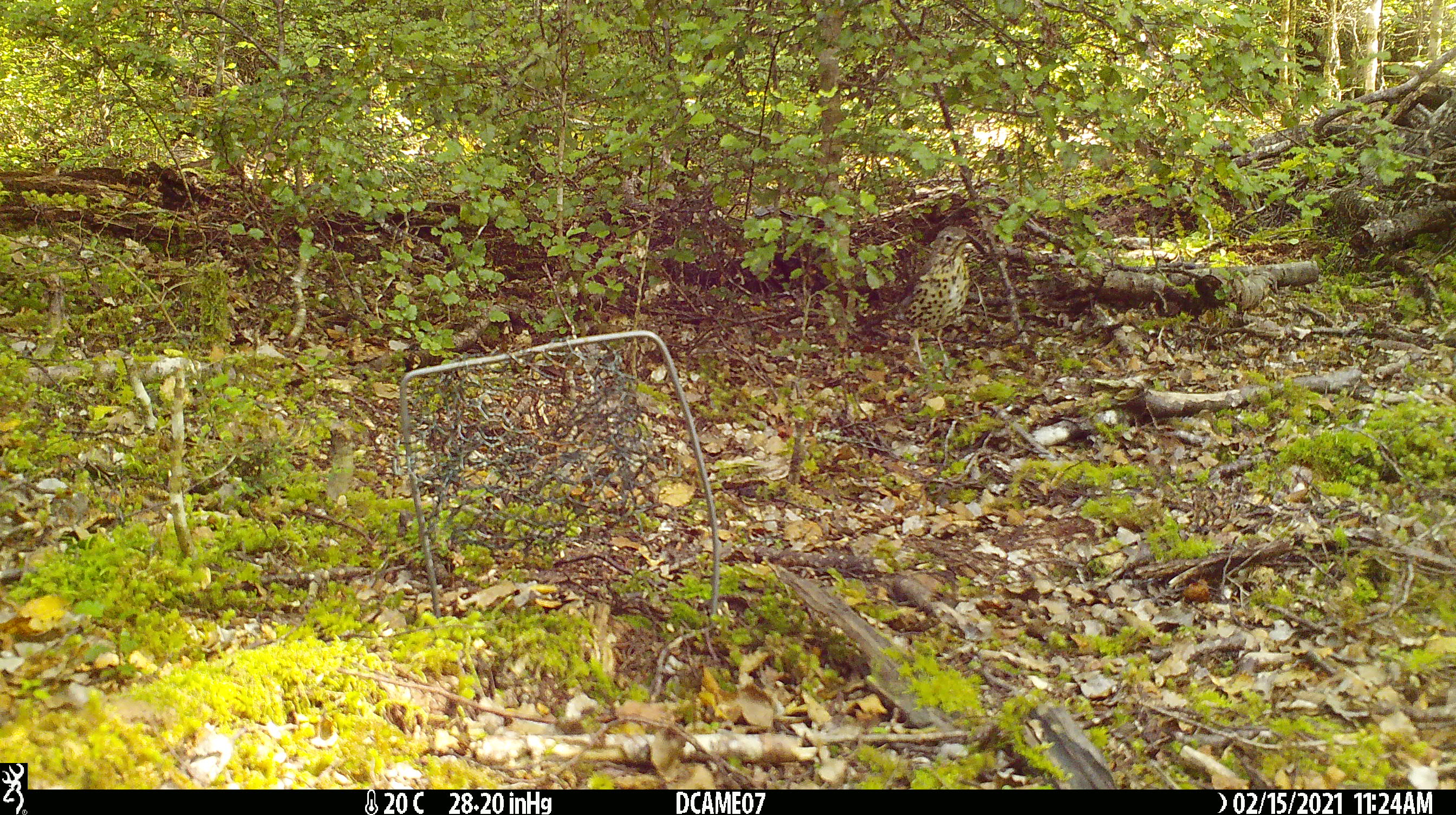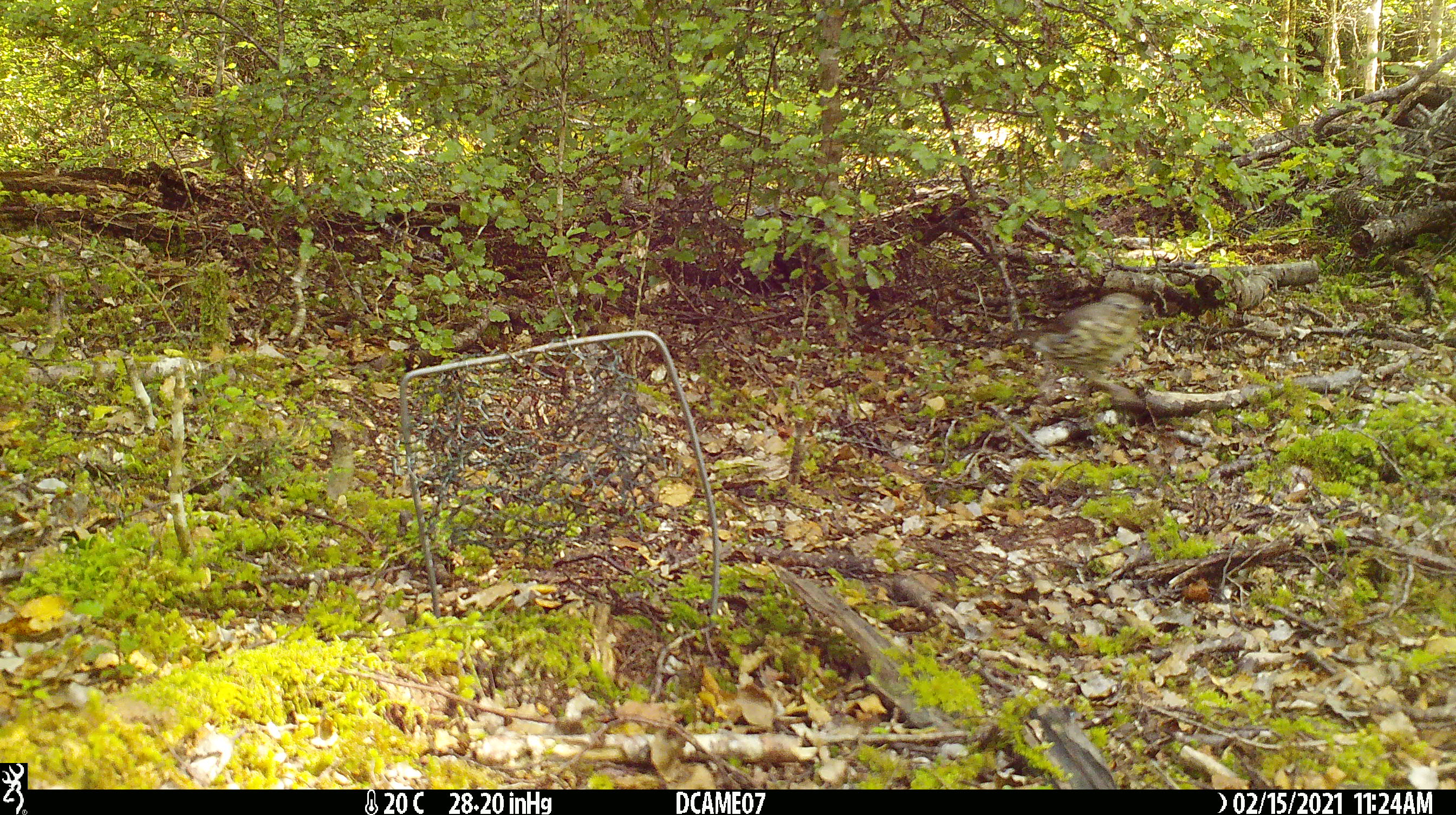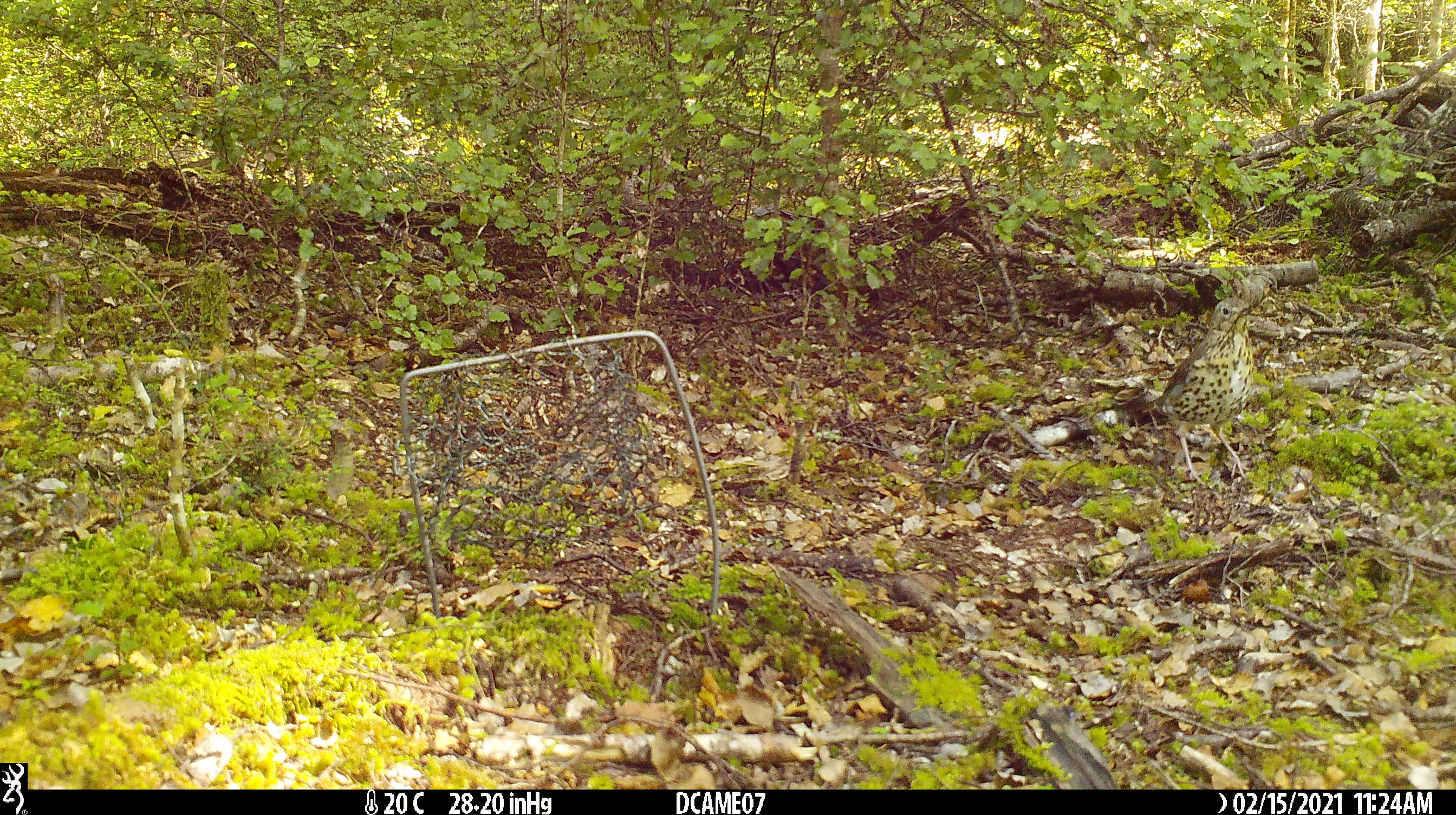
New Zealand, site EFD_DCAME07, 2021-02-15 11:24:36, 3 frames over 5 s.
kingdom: Animalia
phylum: Chordata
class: Aves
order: Passeriformes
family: Turdidae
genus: Turdus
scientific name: Turdus philomelos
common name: song thrush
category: thrush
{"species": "thrush (song thrush) (Turdus philomelos)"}